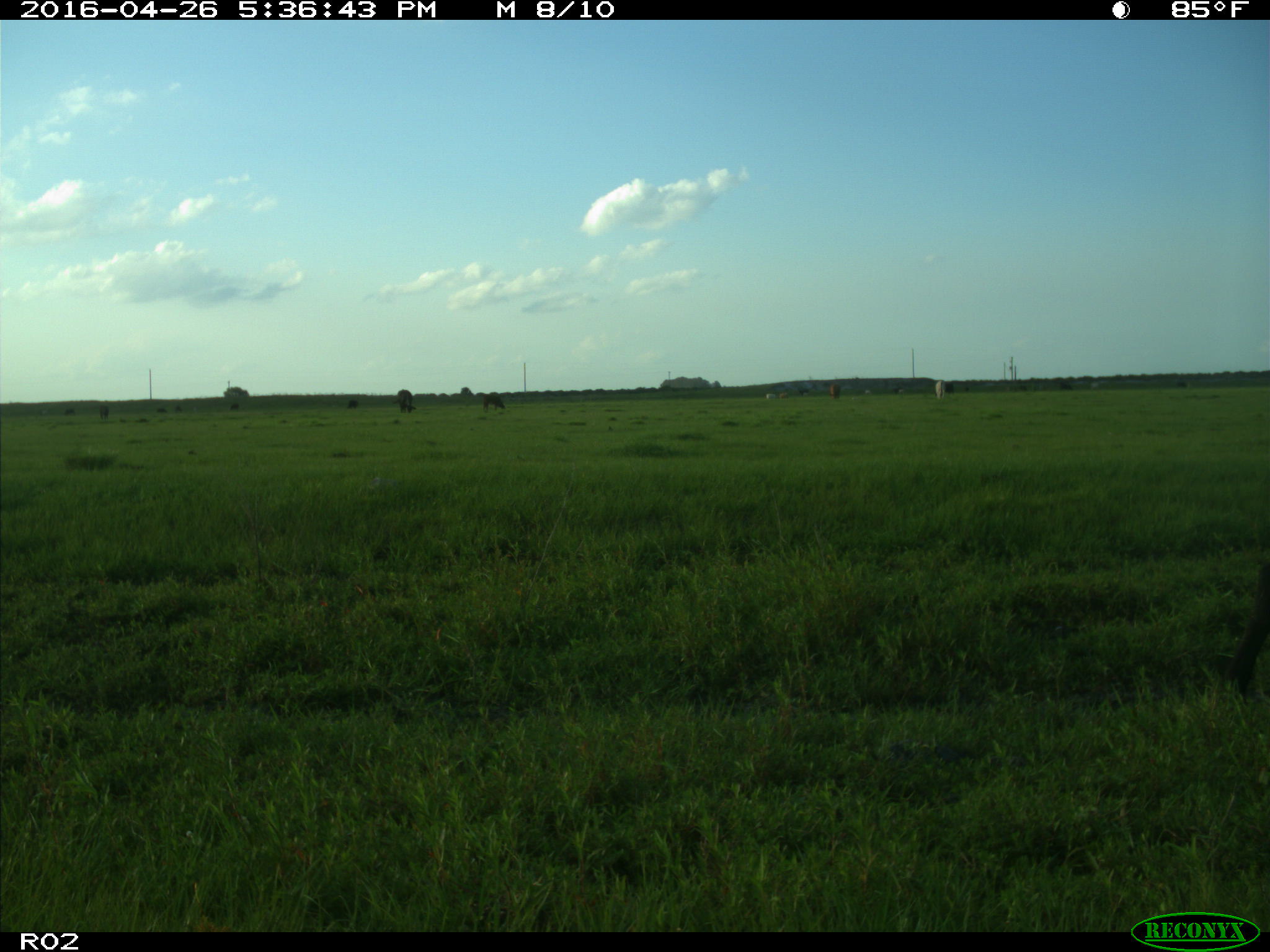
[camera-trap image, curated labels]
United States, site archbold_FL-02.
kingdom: Animalia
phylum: Chordata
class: Mammalia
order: Artiodactyla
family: Bovidae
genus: Bos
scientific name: Bos taurus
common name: domestic cow